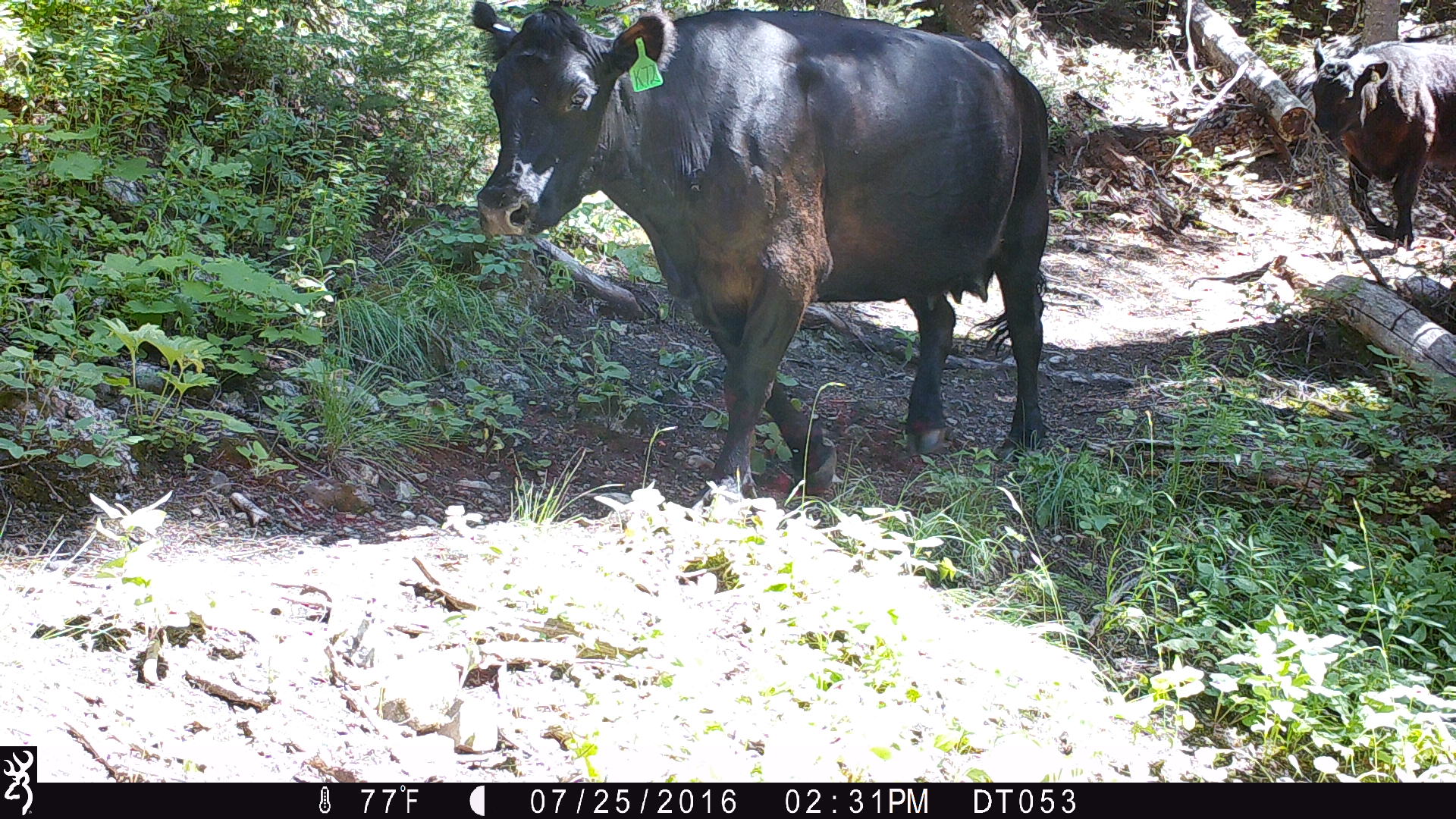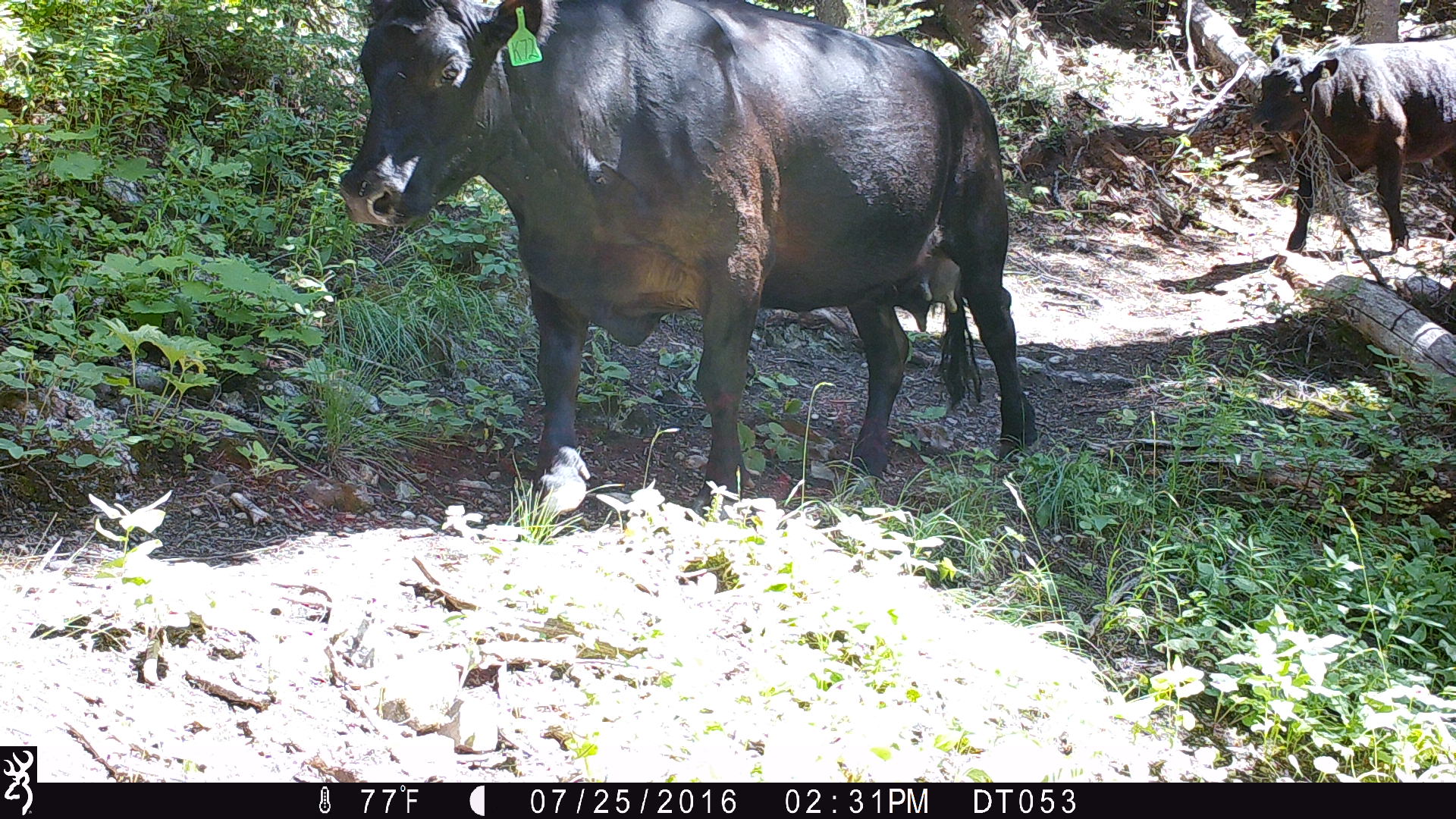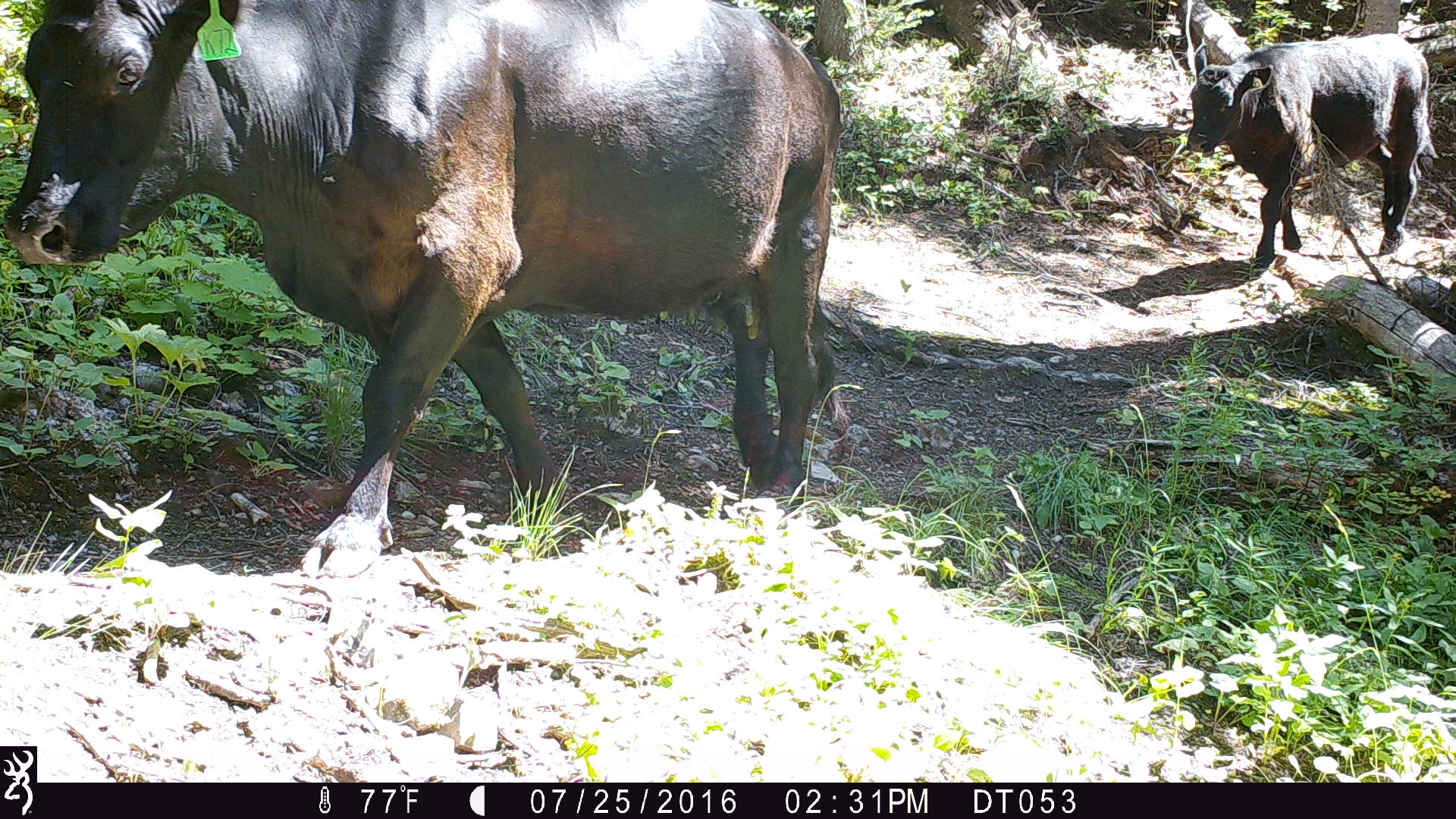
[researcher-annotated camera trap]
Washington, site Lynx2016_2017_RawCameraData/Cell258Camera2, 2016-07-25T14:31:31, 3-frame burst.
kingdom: Animalia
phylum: Chordata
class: Mammalia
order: Artiodactyla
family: Bovidae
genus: Bos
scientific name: Bos taurus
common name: domestic cattle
Domestic cattle (Bos taurus). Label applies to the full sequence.